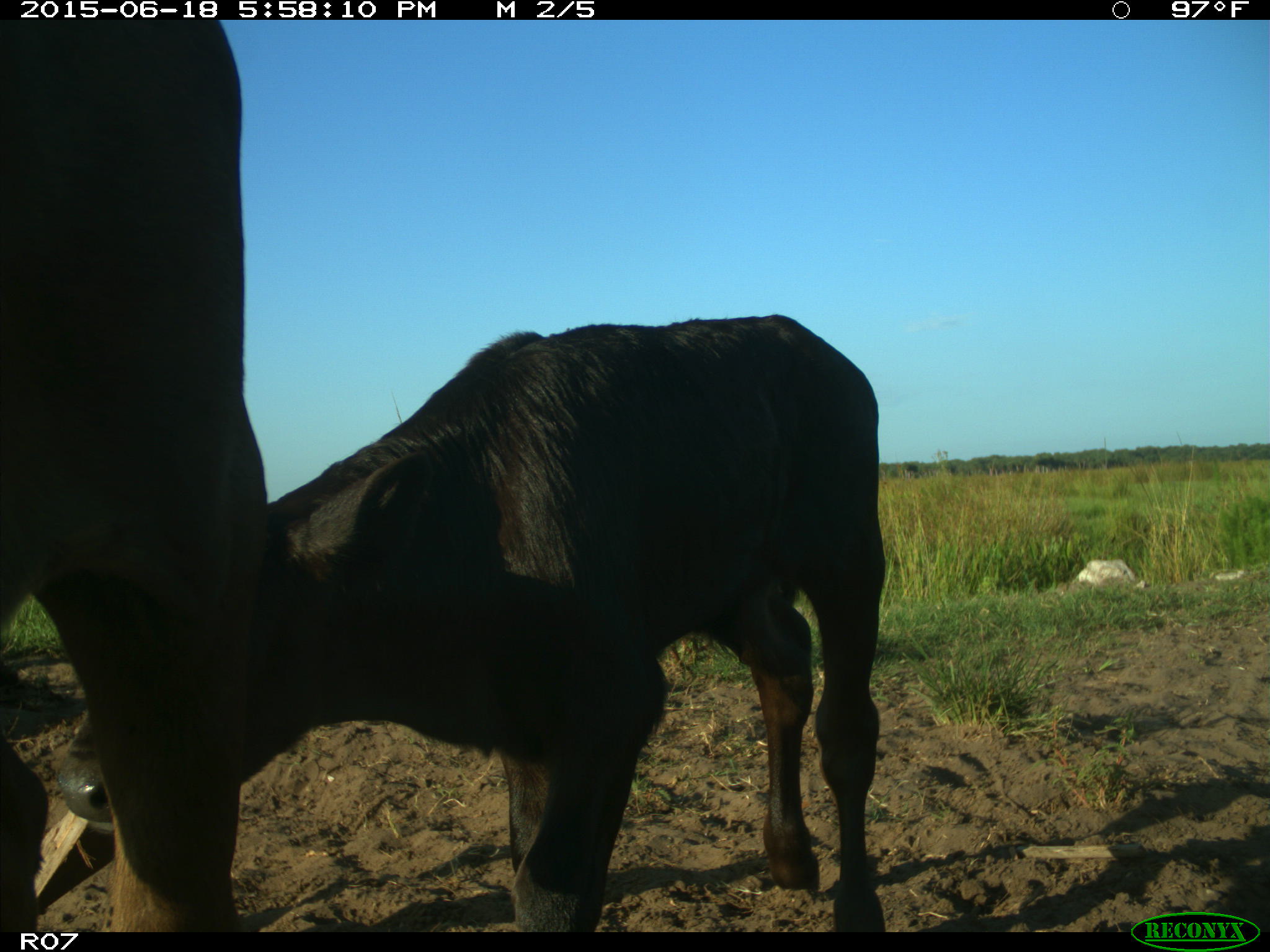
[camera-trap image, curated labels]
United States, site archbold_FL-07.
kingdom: Animalia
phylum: Chordata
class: Mammalia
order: Artiodactyla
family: Bovidae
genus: Bos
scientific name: Bos taurus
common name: domestic cow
Bos taurus (domestic cow).